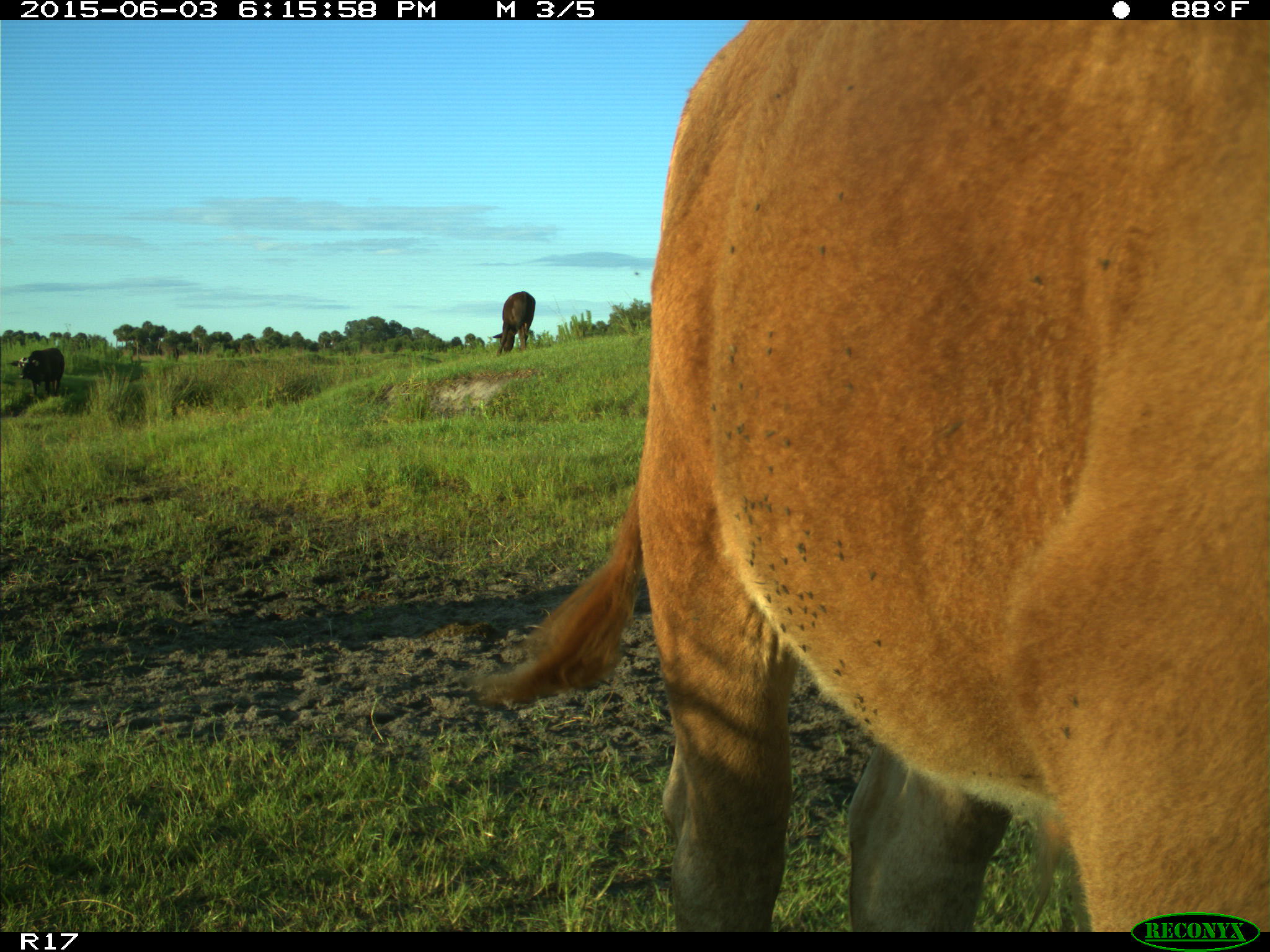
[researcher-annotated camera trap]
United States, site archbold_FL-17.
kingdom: Animalia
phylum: Chordata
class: Mammalia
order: Artiodactyla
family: Bovidae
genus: Bos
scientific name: Bos taurus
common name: domestic cow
Bos taurus (domestic cow).